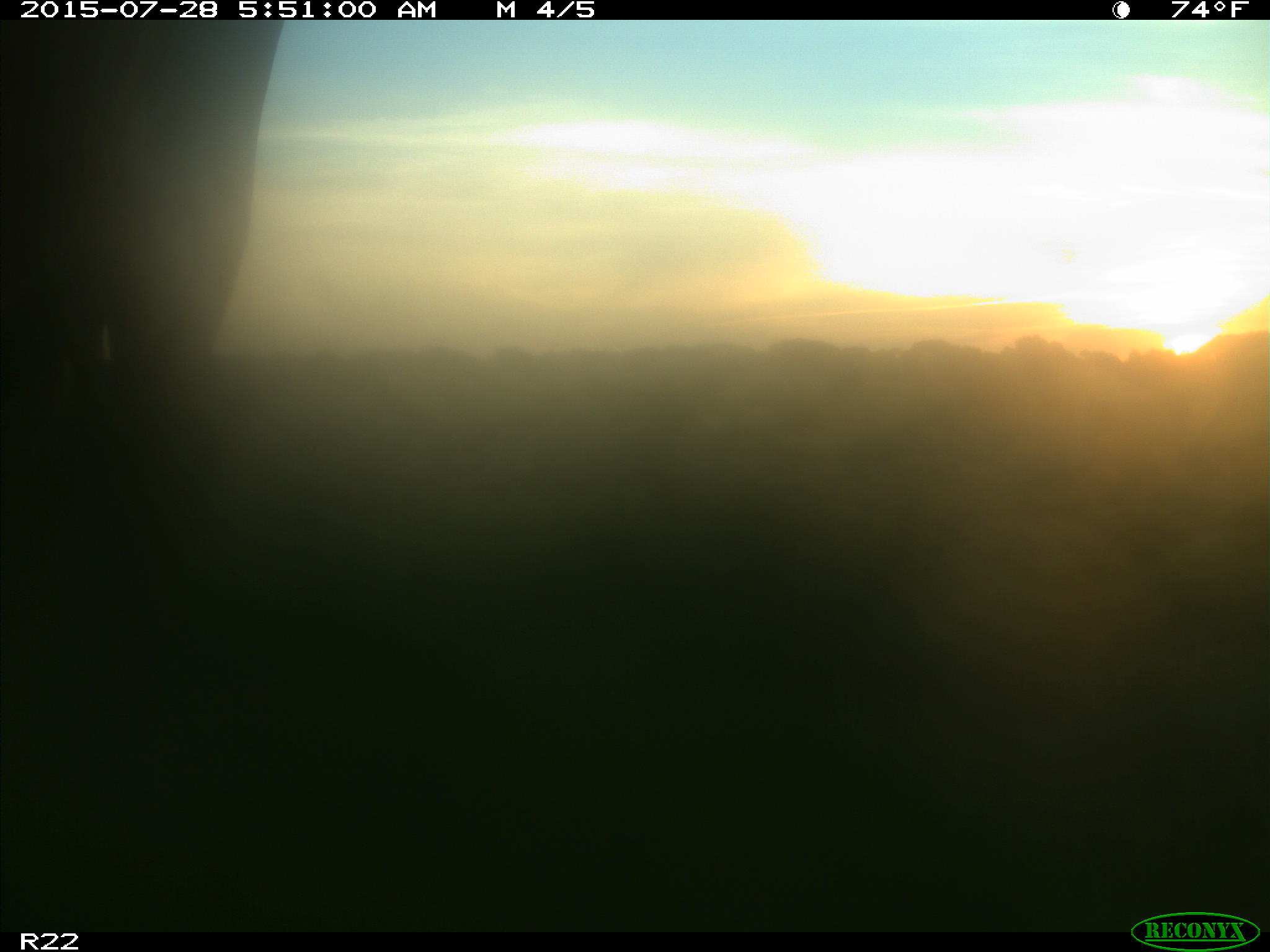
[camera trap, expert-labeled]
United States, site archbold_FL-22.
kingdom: Animalia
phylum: Chordata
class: Mammalia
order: Artiodactyla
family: Bovidae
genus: Bos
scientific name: Bos taurus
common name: domestic cow